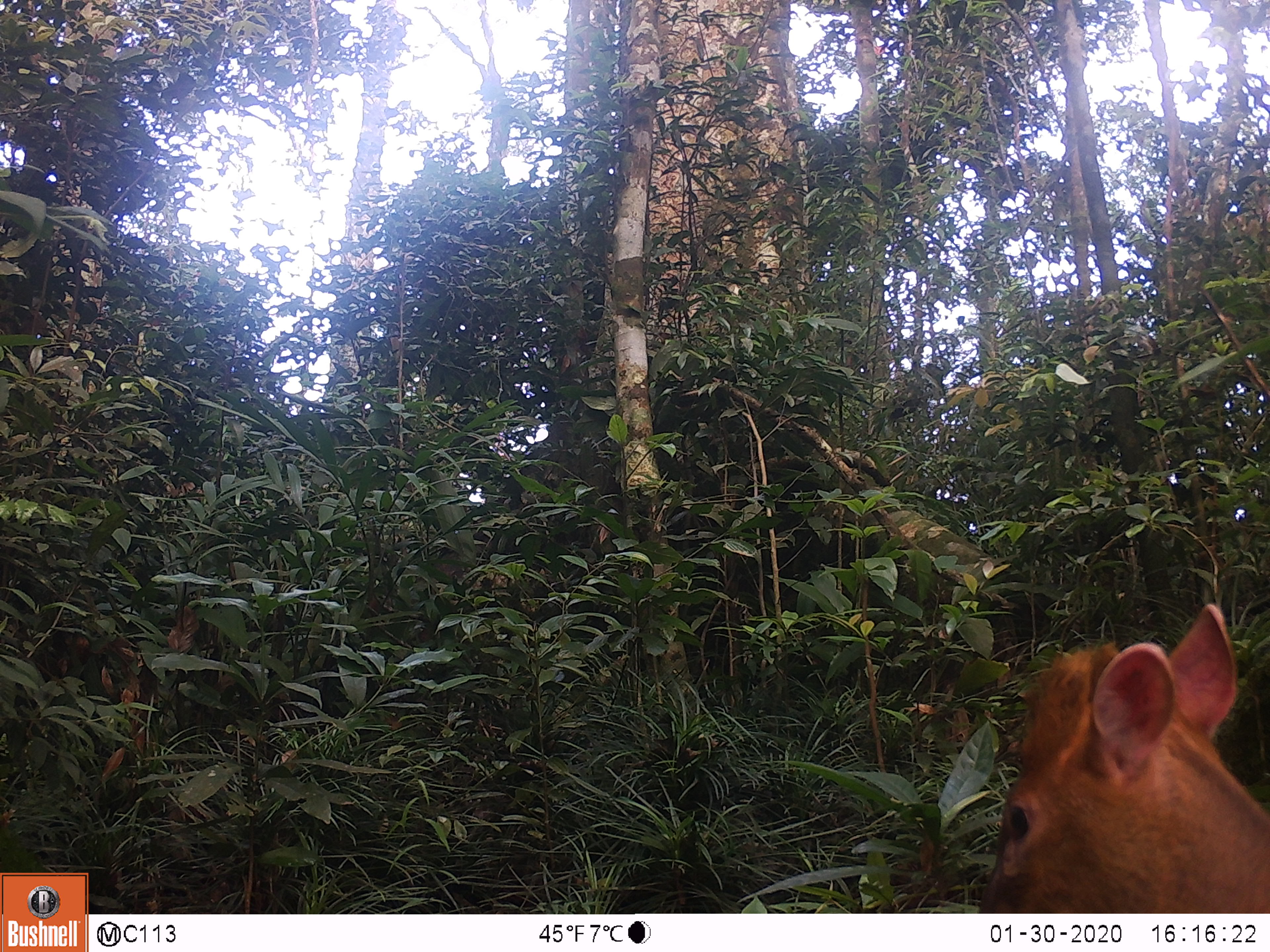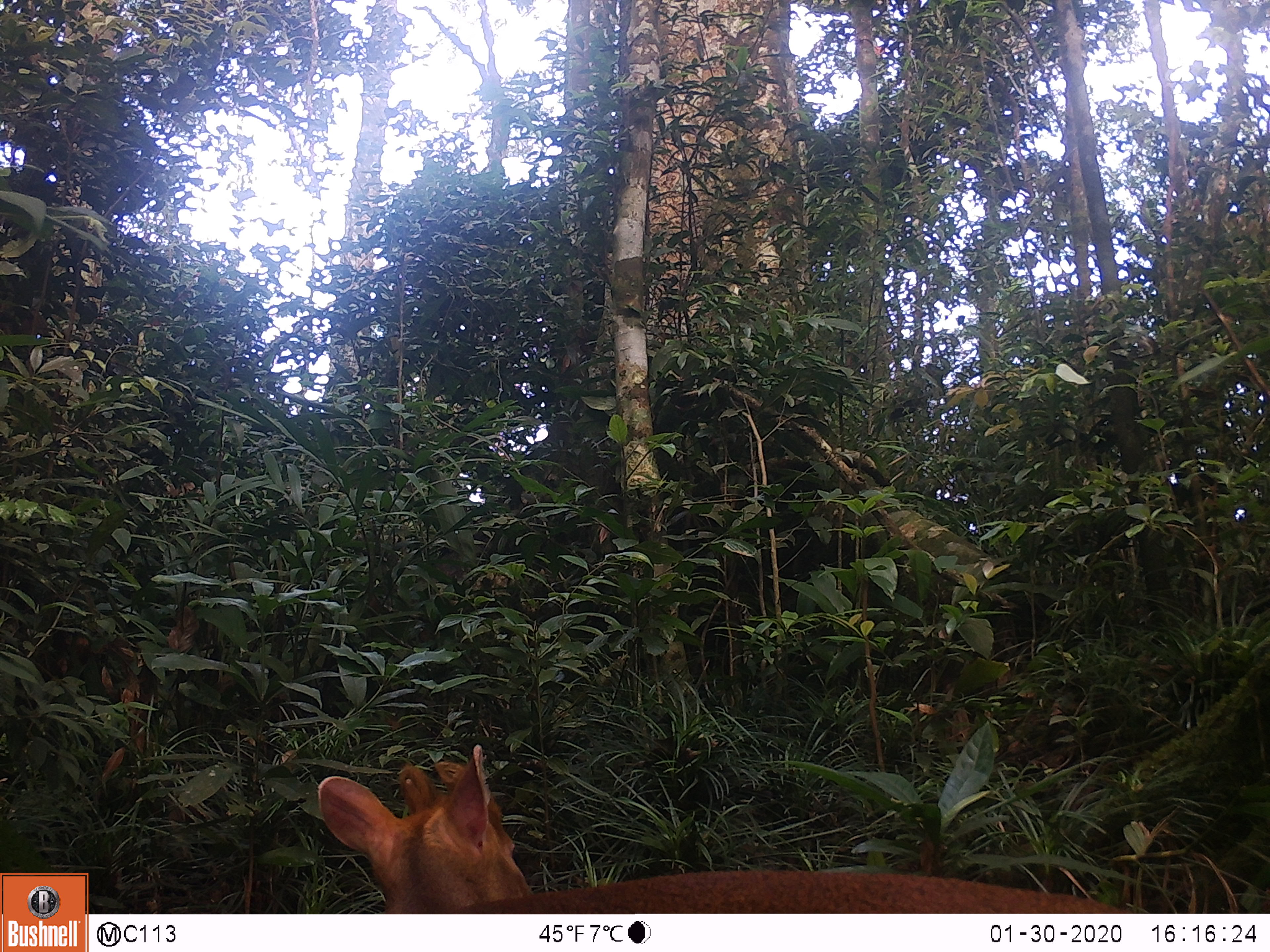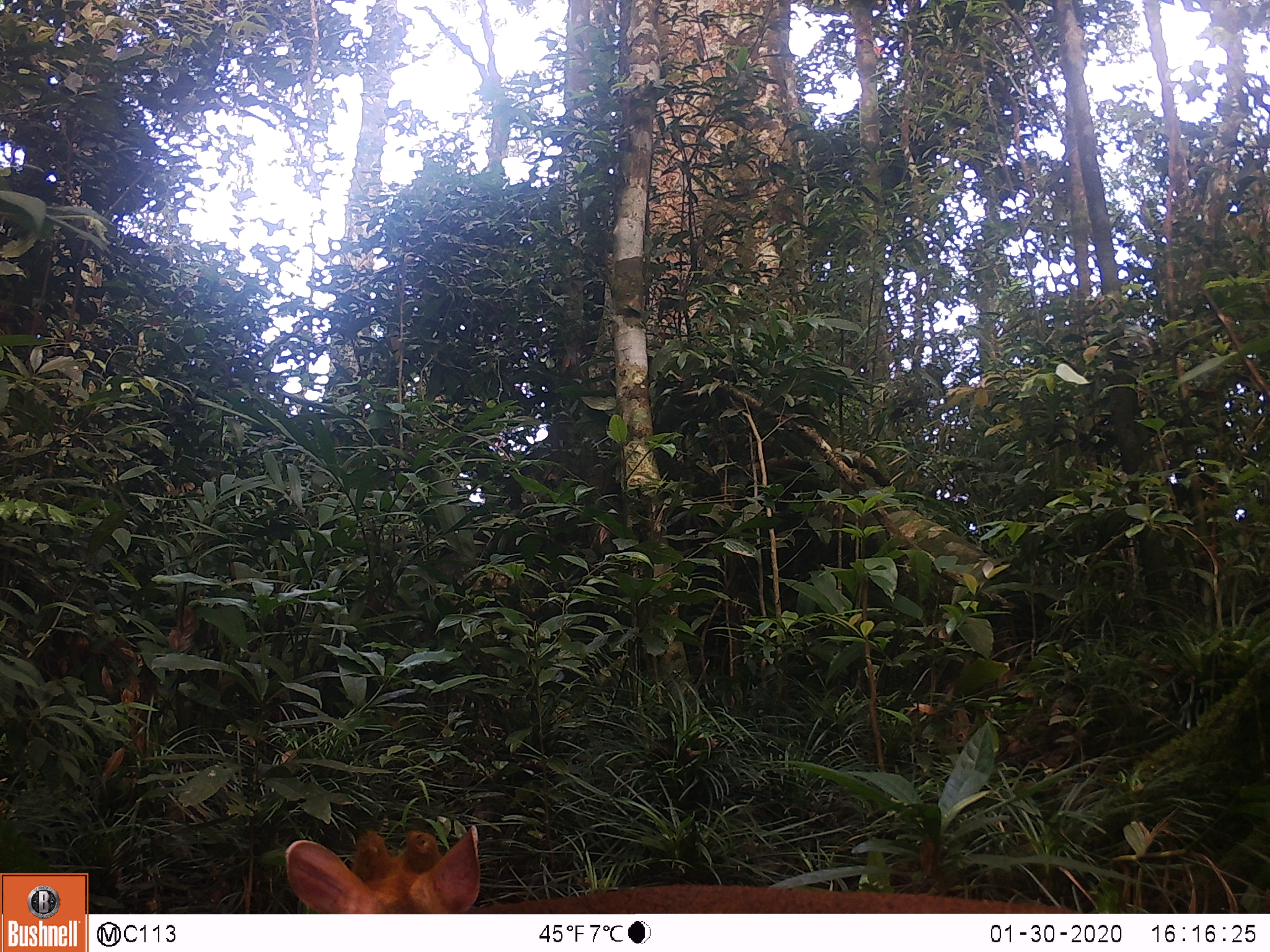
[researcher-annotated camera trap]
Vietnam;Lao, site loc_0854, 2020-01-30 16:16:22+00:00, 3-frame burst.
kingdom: Animalia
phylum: Chordata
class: Mammalia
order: Artiodactyla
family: Cervidae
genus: Muntiacus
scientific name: Muntiacus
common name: muntjacs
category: unidentified muntjac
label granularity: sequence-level